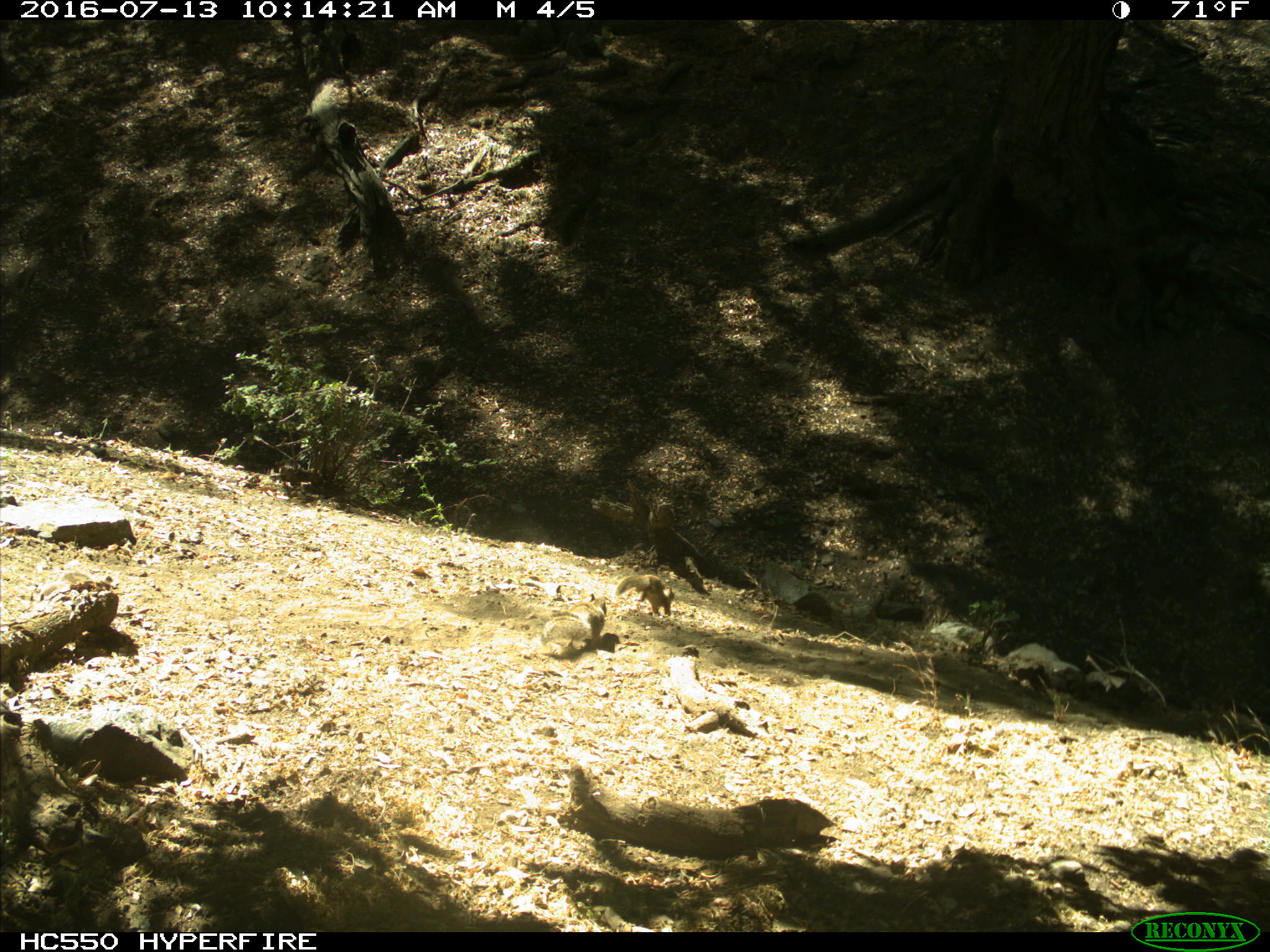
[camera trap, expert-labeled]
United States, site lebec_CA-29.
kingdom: Animalia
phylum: Chordata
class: Mammalia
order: Rodentia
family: Sciuridae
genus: Otospermophilus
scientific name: Otospermophilus beecheyi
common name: california ground squirrel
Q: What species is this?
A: Otospermophilus beecheyi (california ground squirrel).